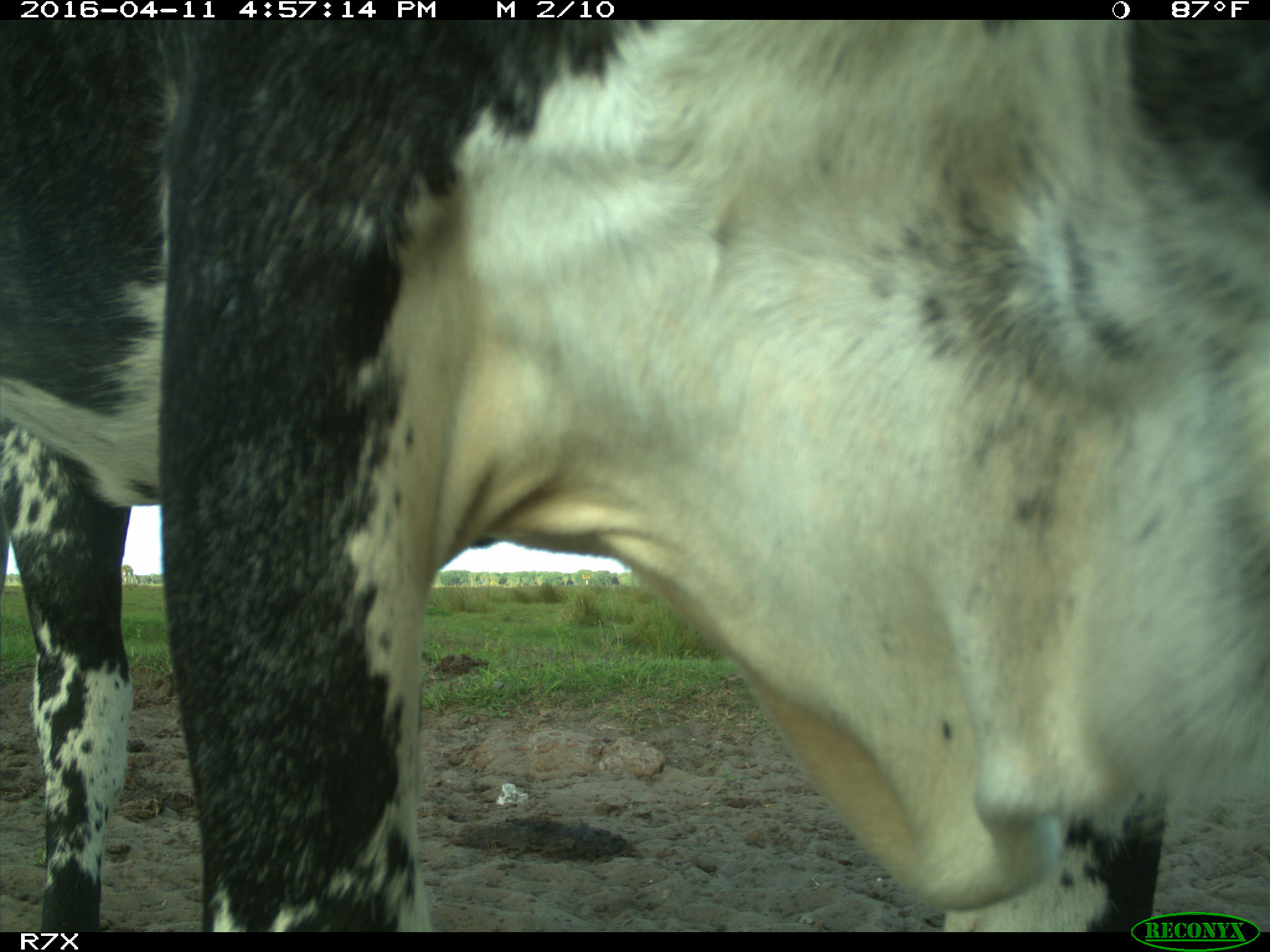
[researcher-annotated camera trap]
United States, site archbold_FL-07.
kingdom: Animalia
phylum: Chordata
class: Mammalia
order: Artiodactyla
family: Bovidae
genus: Bos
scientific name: Bos taurus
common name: domestic cow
Bos taurus (domestic cow).